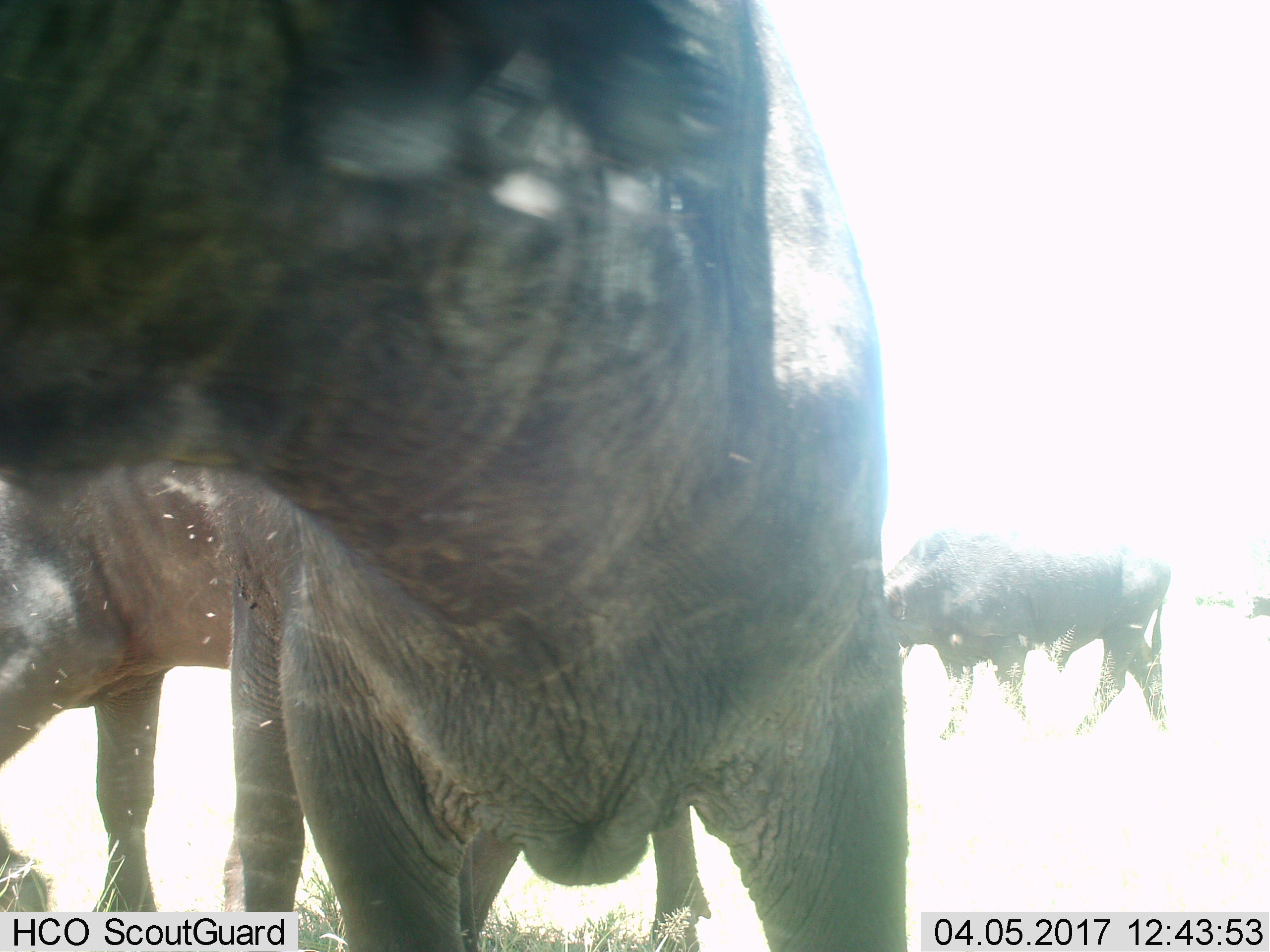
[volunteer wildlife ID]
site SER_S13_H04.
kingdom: Animalia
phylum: Chordata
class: Mammalia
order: Artiodactyla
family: Bovidae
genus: Syncerus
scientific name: Syncerus caffer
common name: african buffalo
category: buffalo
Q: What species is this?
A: Buffalo (african buffalo) (Syncerus caffer).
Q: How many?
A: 3.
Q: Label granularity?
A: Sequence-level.